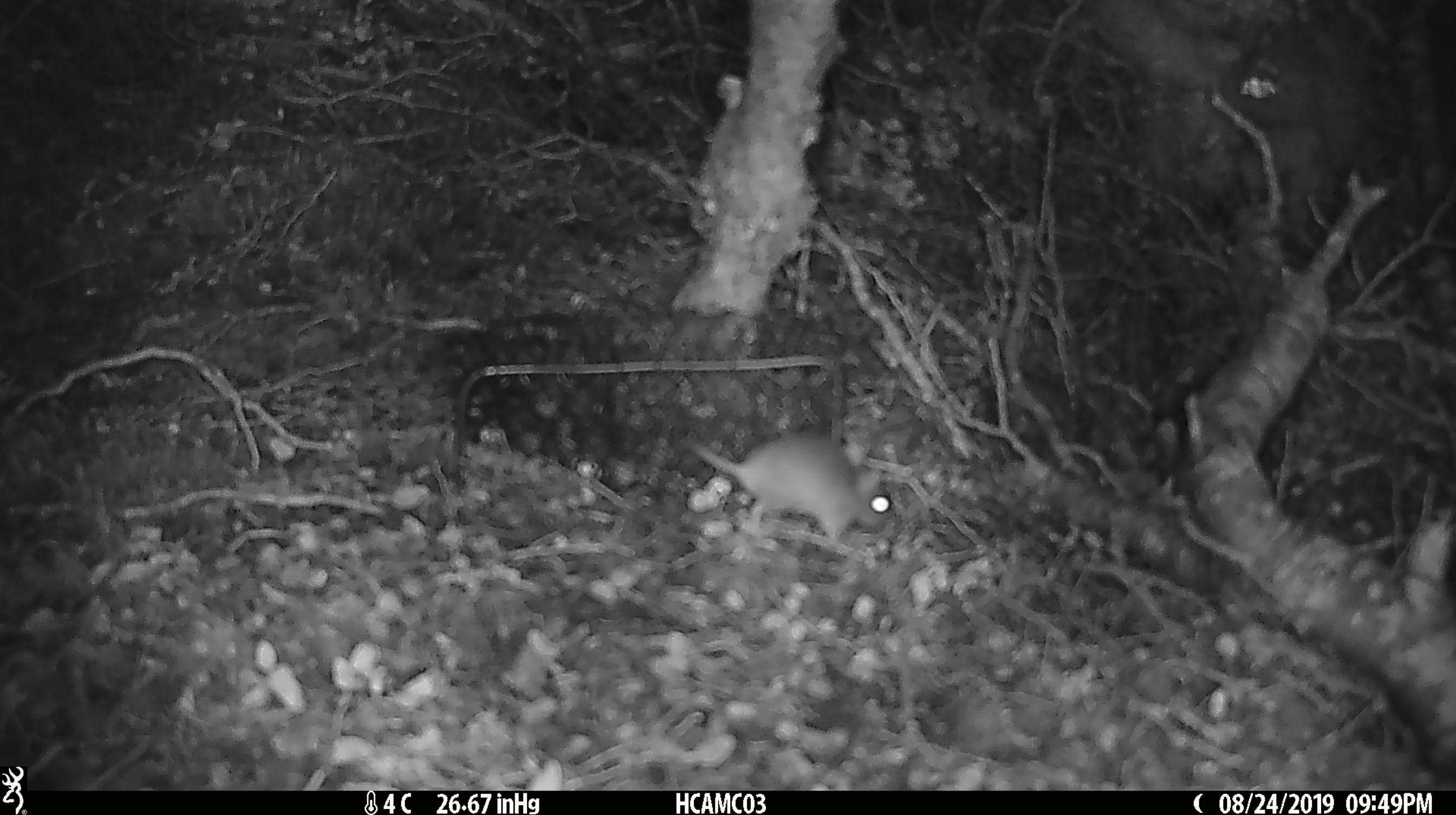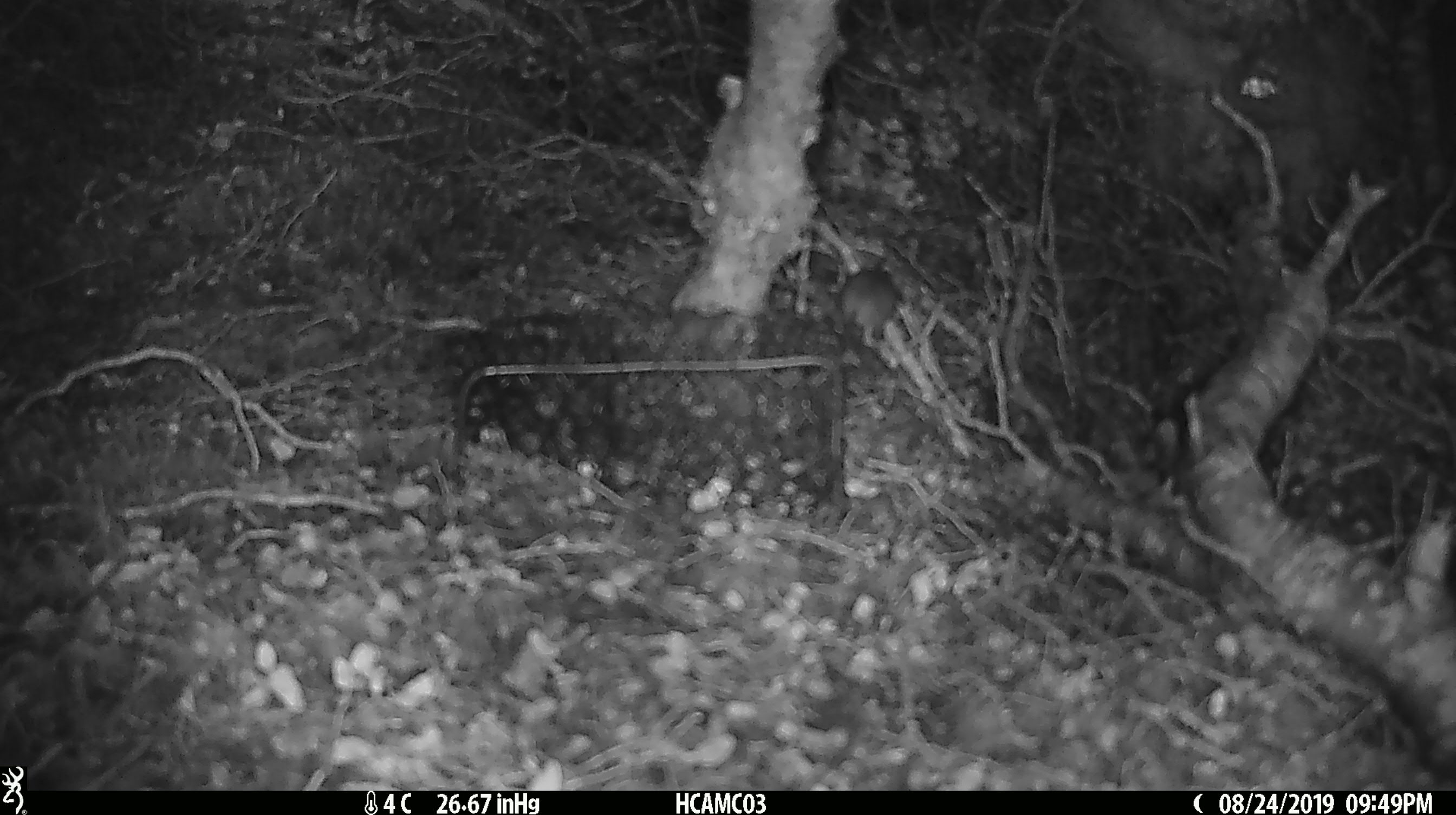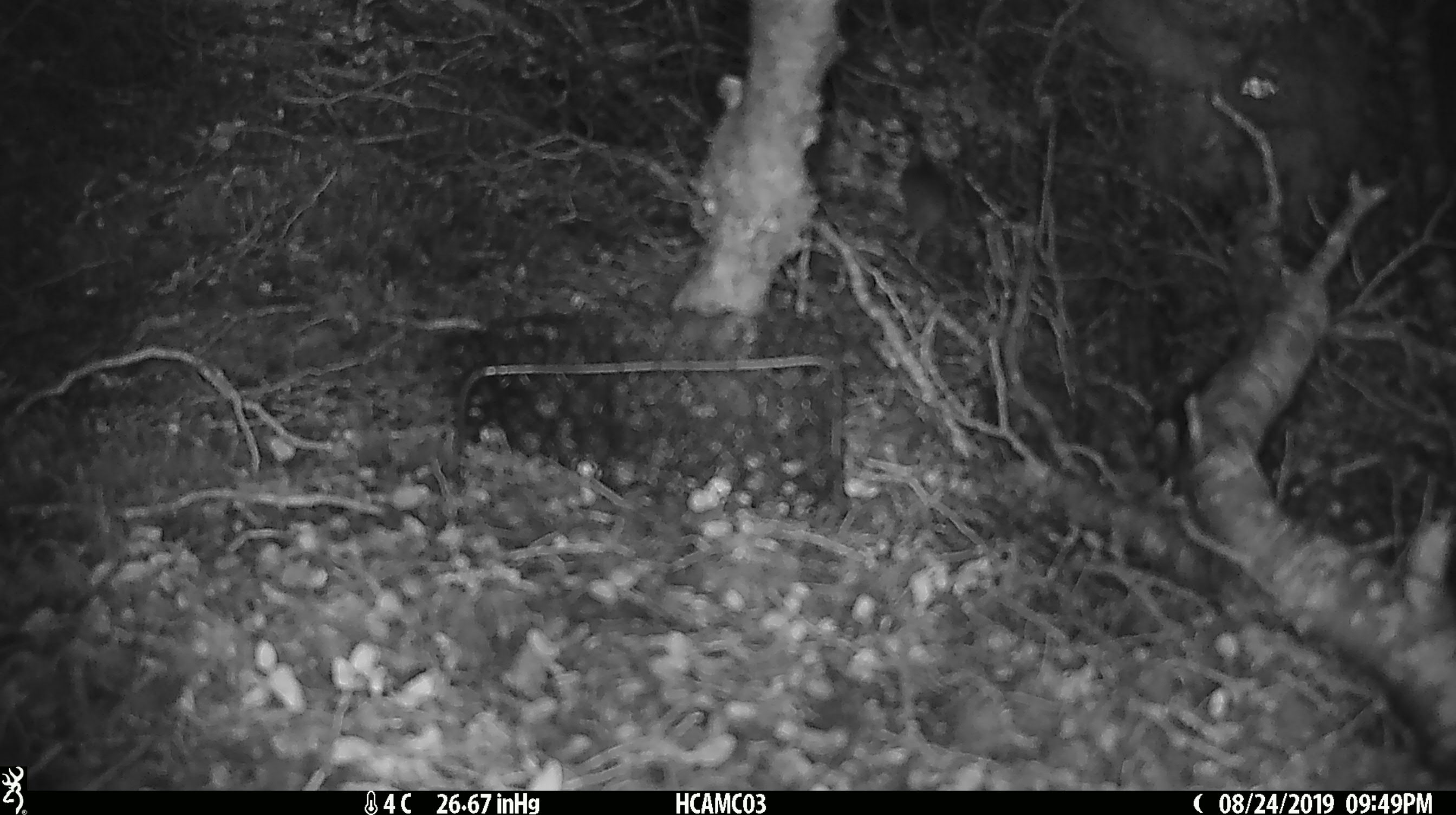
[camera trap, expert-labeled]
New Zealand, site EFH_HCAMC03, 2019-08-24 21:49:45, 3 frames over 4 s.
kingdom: Animalia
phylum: Chordata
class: Mammalia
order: Rodentia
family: Muridae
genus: Mus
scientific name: Mus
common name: mouse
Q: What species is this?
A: Mouse (Mus).